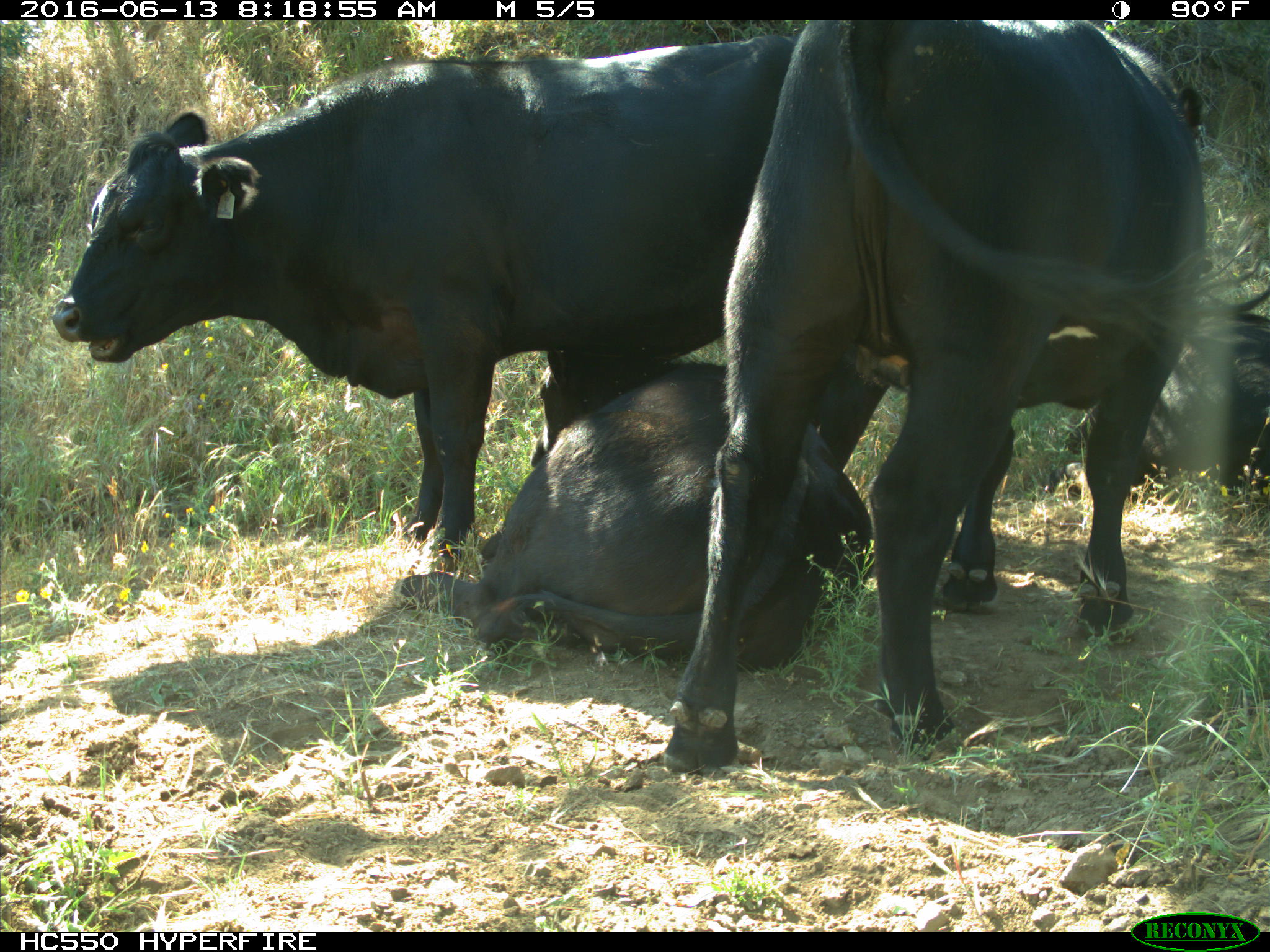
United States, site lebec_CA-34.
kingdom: Animalia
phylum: Chordata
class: Mammalia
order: Artiodactyla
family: Bovidae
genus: Bos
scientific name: Bos taurus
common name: domestic cow